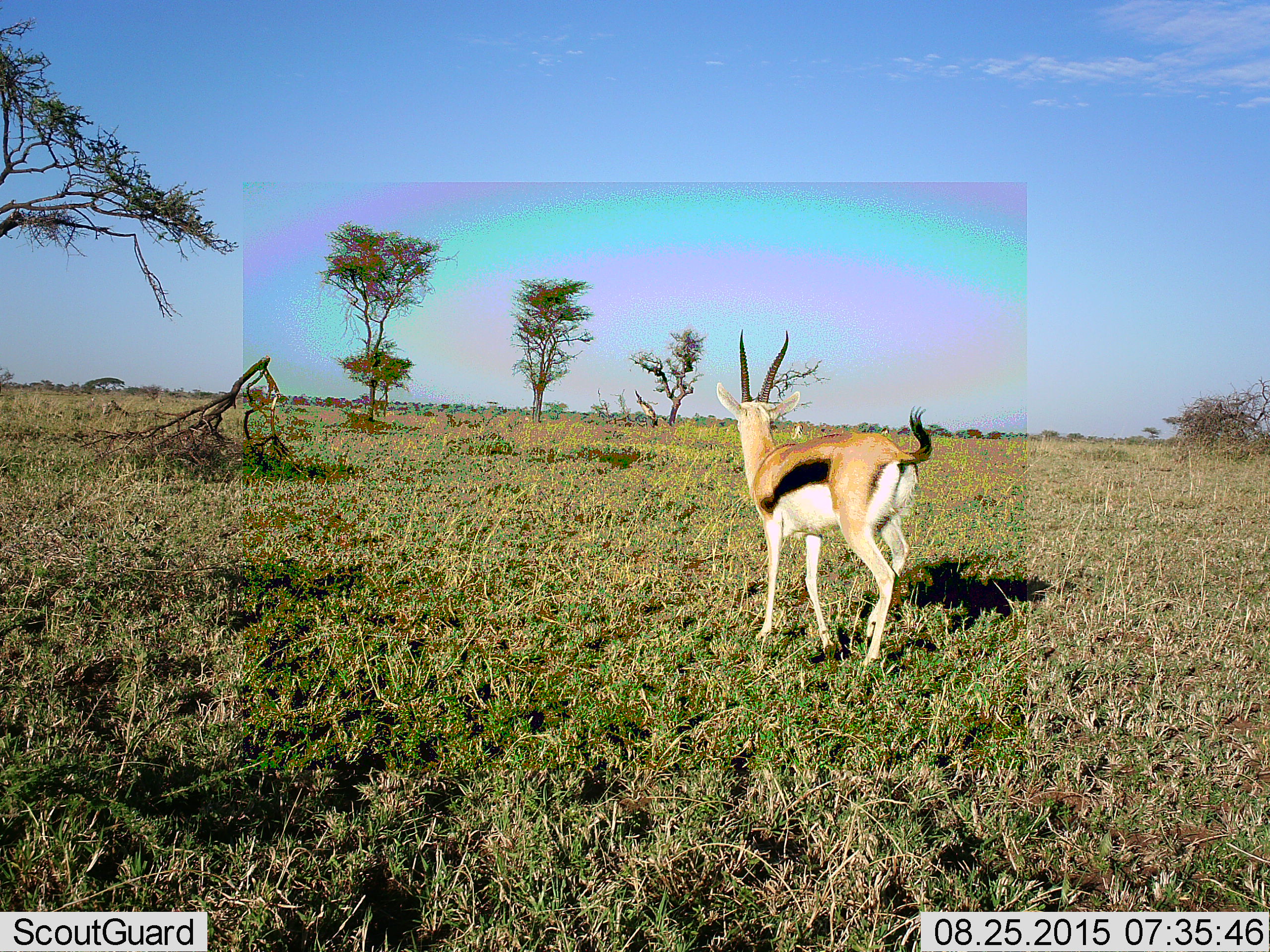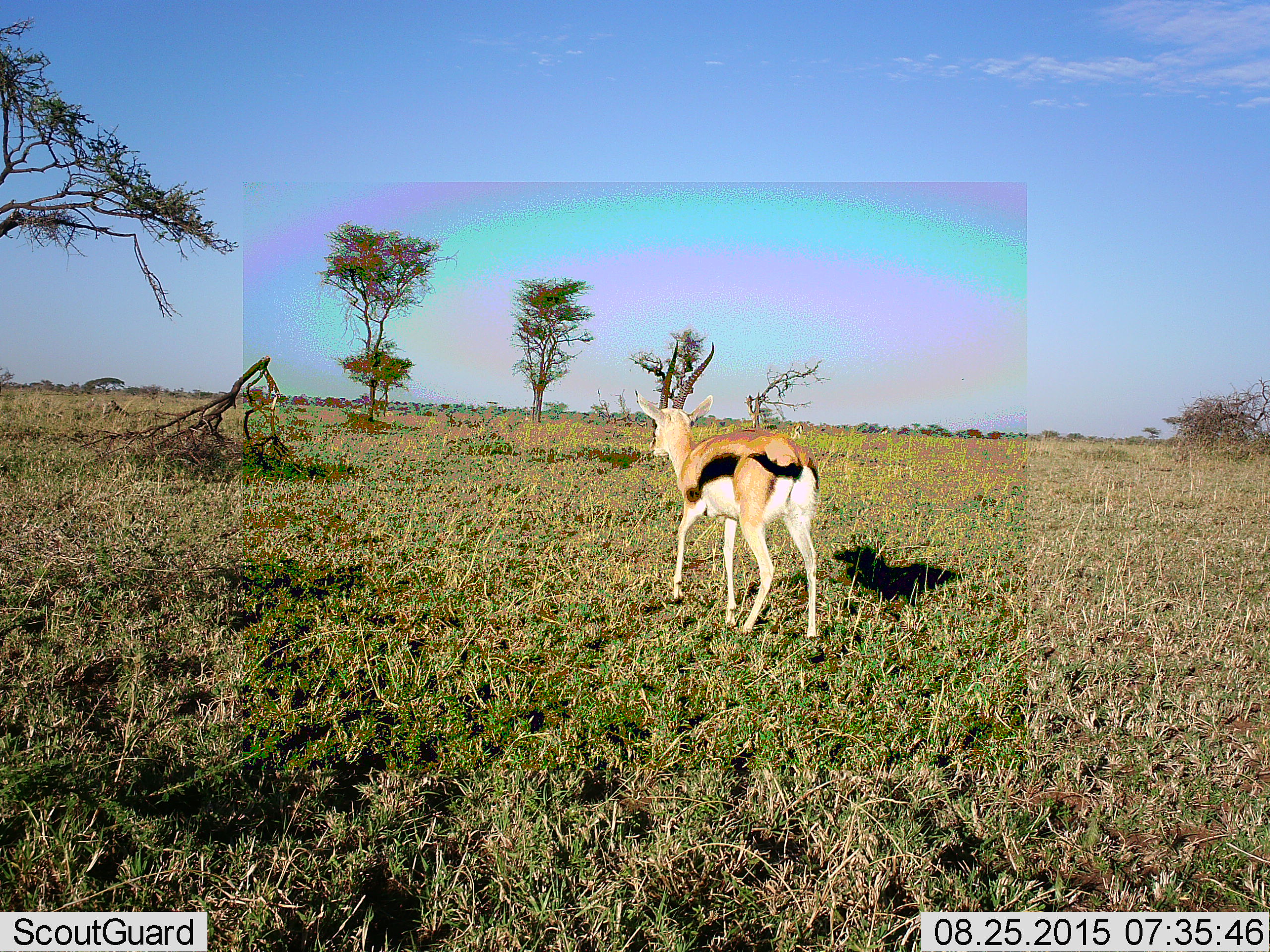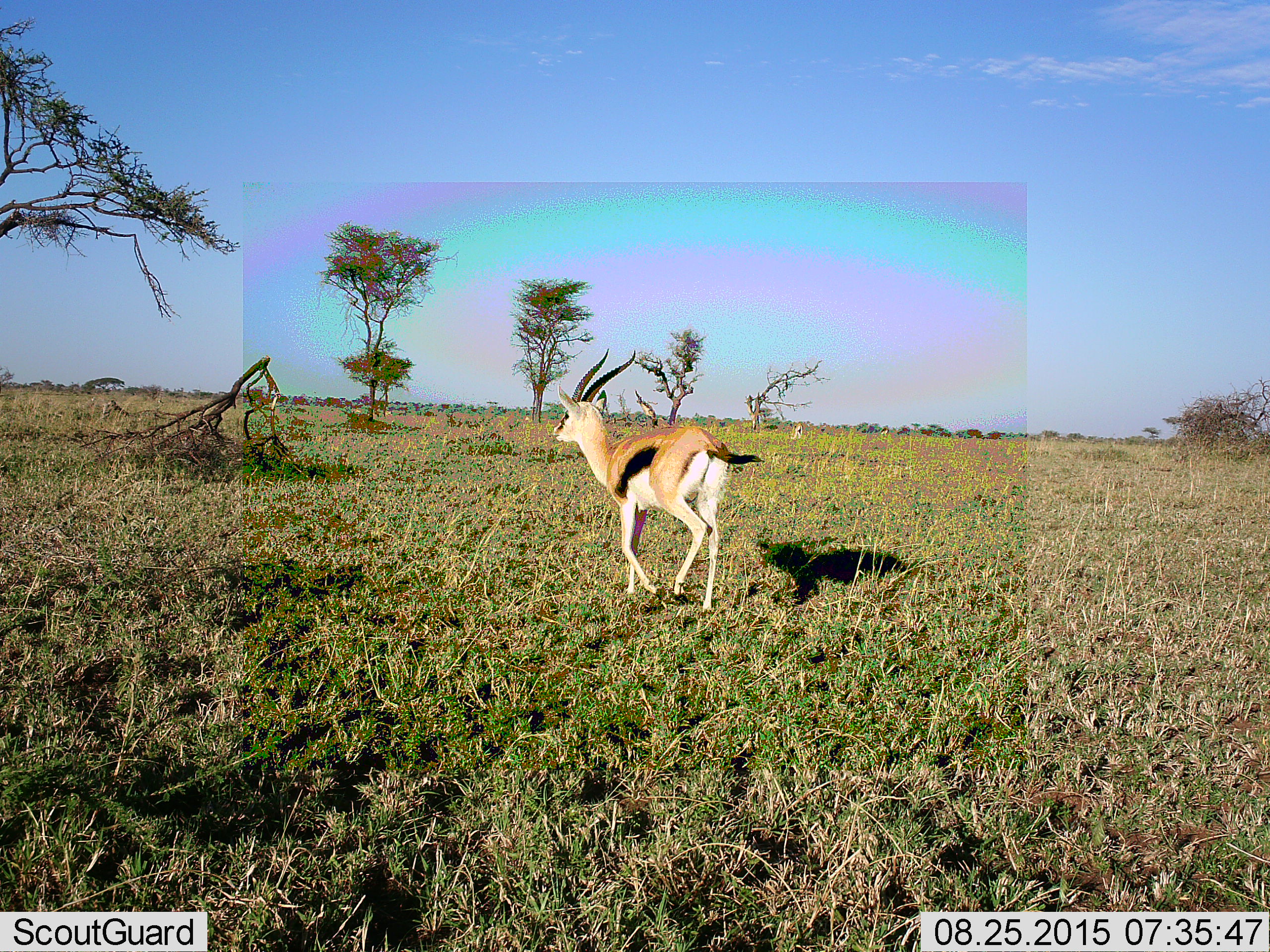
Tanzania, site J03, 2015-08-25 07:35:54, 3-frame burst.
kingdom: Animalia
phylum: Chordata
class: Mammalia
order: Artiodactyla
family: Bovidae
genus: Eudorcas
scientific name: Eudorcas thomsonii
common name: thomson's gazelle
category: gazellethomsons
Gazellethomsons (thomson's gazelle) (Eudorcas thomsonii), count 1. Behavior (volunteer vote fractions): standing 14%, resting 0%, moving 100%, interacting 0%. Young present (vote fraction): 0%. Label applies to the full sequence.